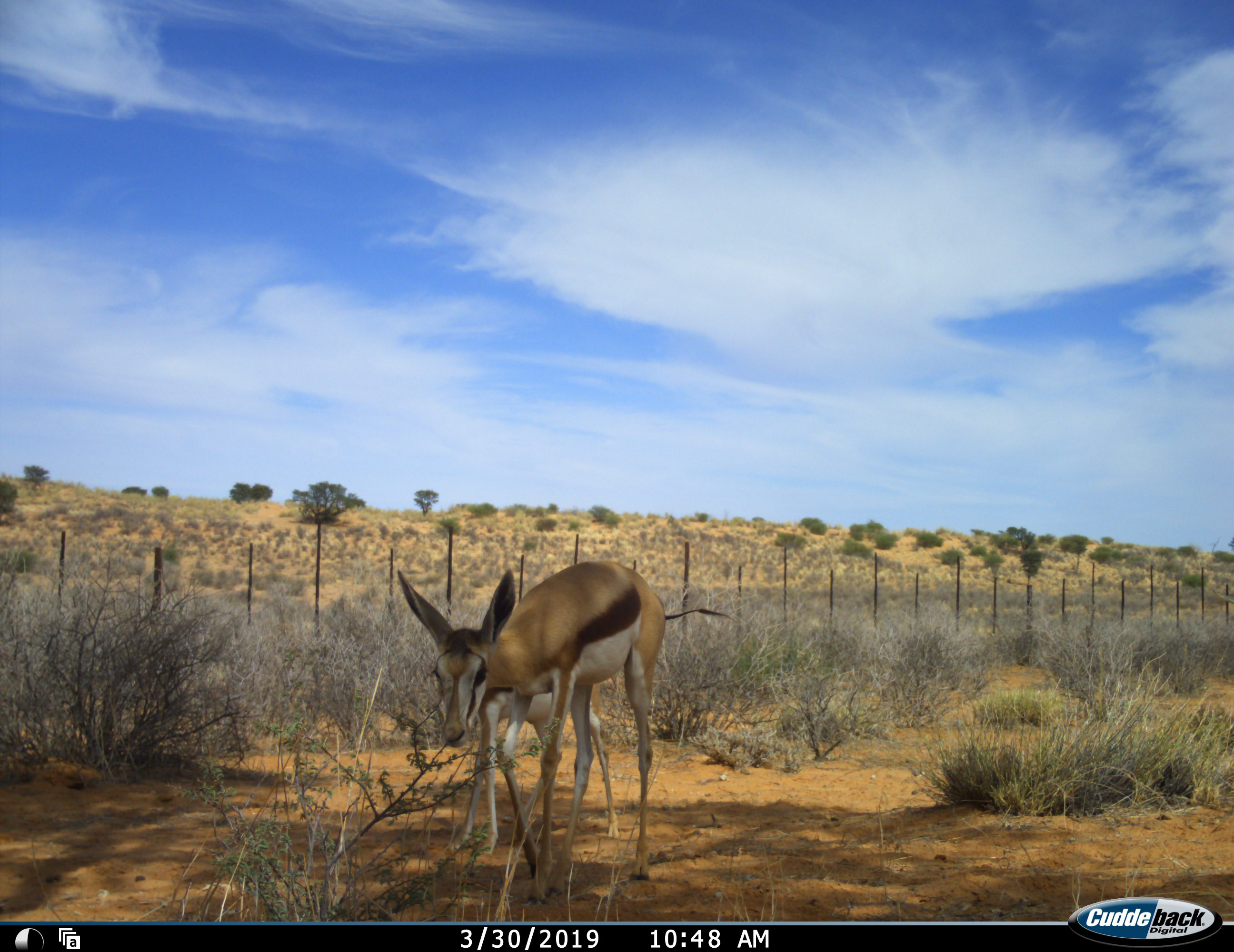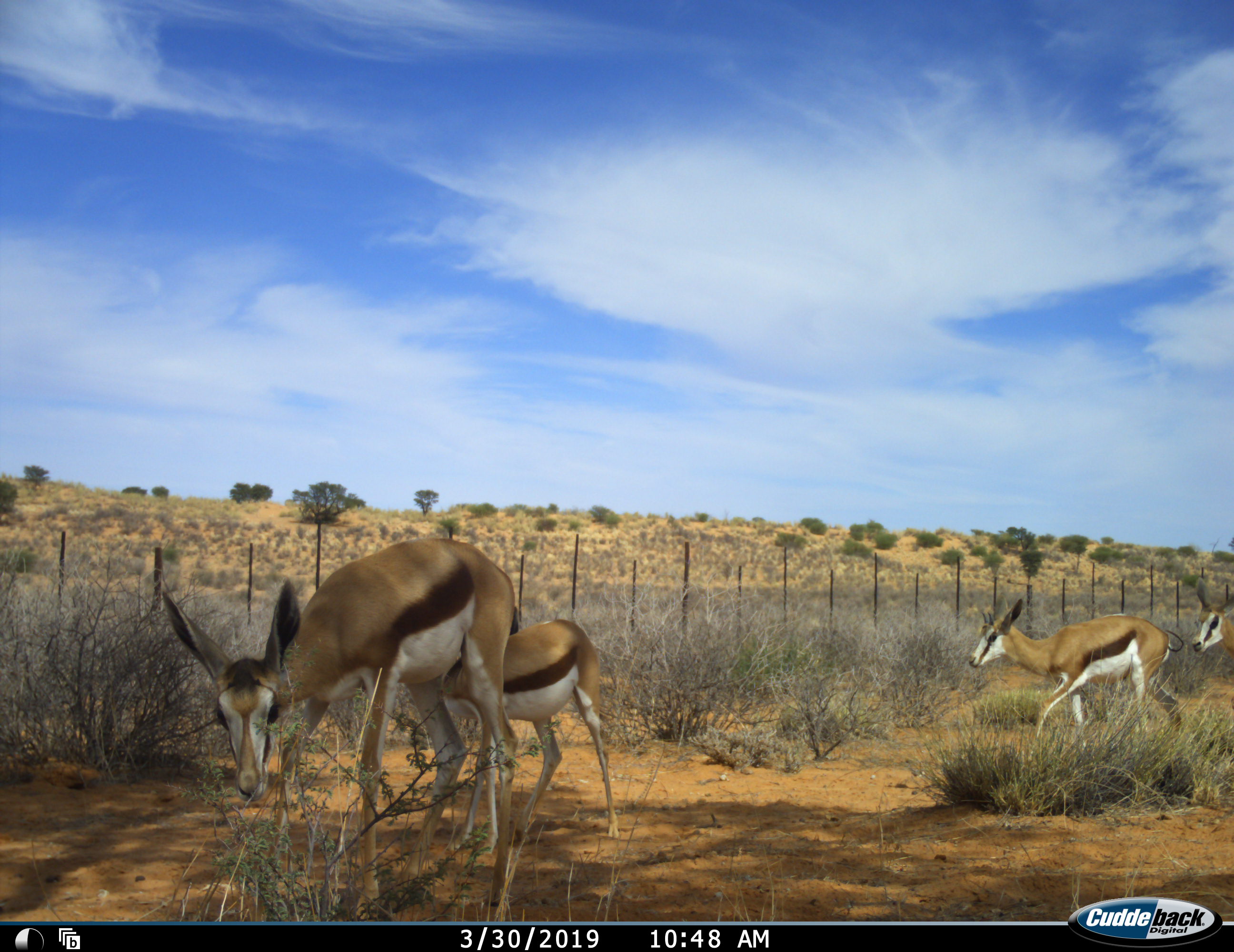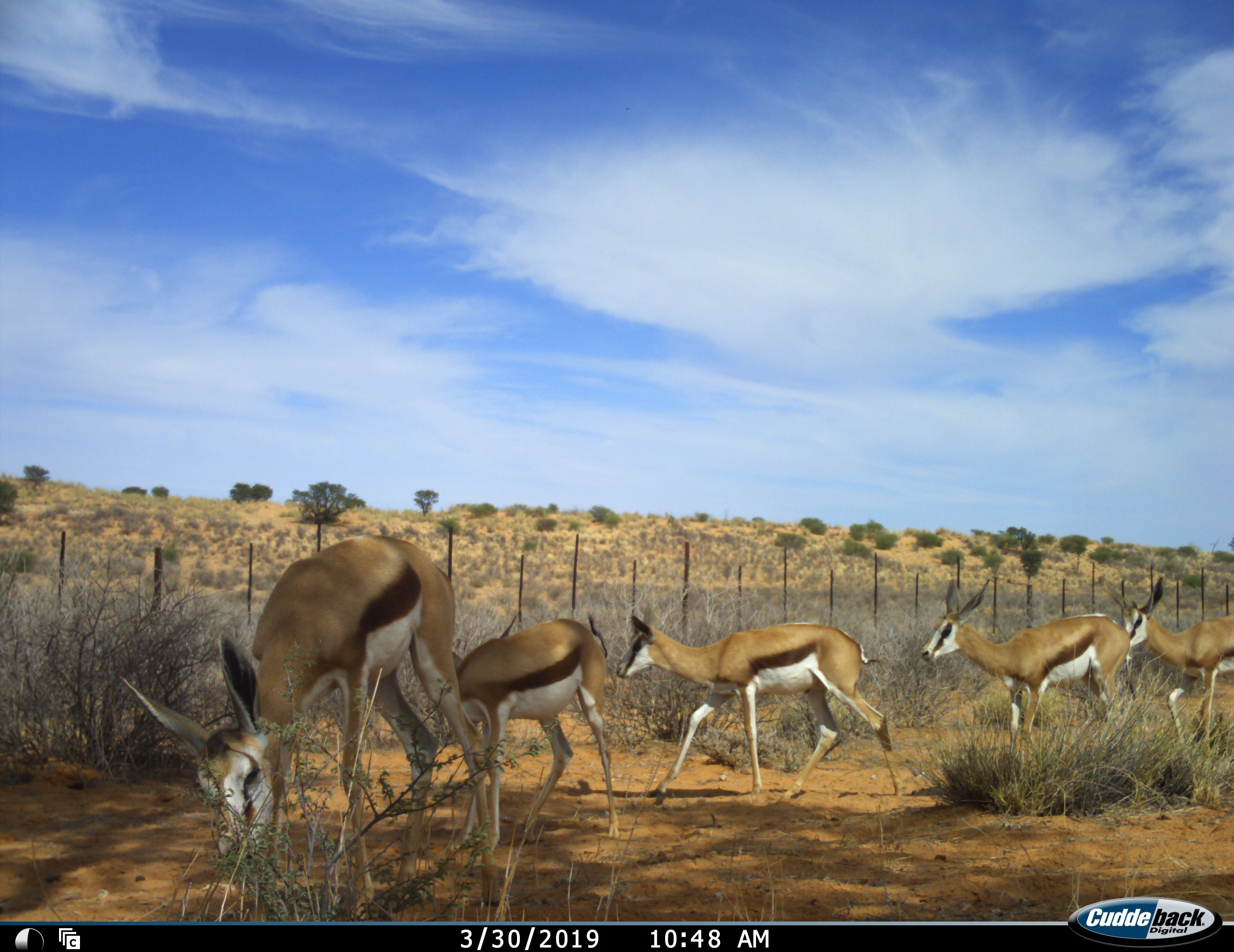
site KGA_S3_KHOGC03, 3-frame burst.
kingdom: Animalia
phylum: Chordata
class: Mammalia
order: Artiodactyla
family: Bovidae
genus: Antidorcas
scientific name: Antidorcas marsupialis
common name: springbok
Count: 5.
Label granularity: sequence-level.